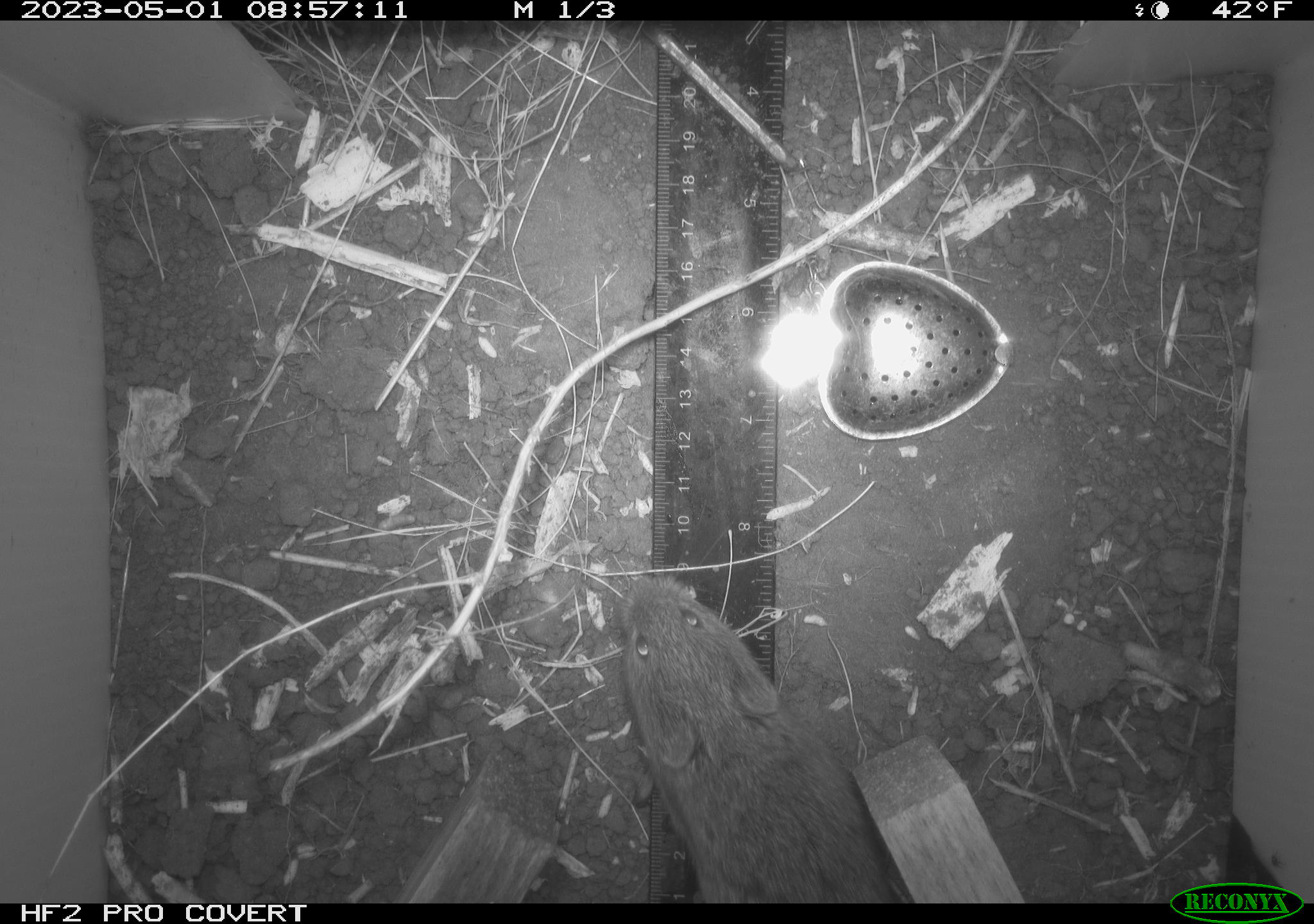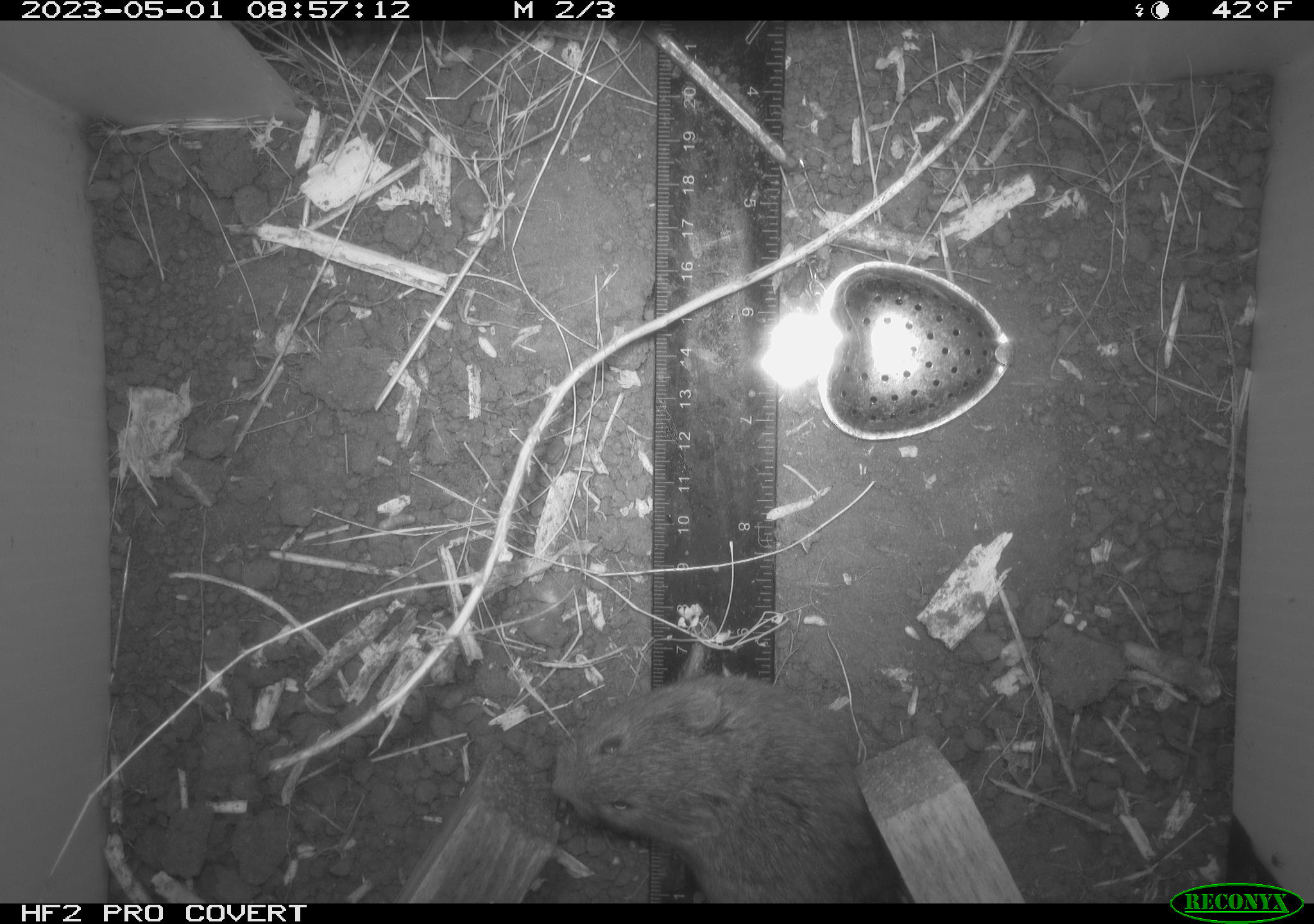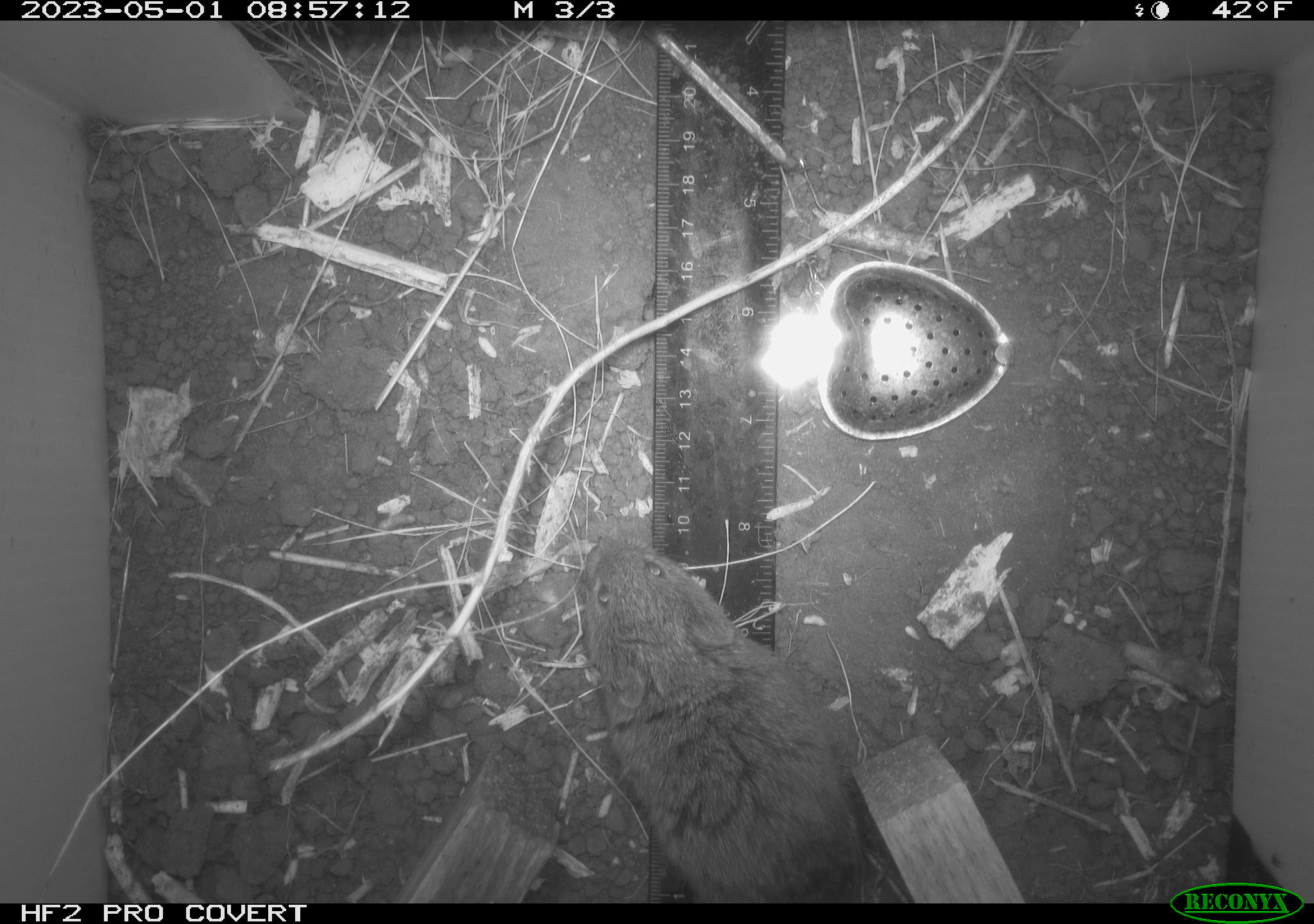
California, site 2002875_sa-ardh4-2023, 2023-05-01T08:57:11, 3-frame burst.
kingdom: Animalia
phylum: Chordata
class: Mammalia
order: Rodentia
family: Cricetidae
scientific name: Arvicolinae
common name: voles, lemmings, and muskrats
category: arvicolinae subfamily